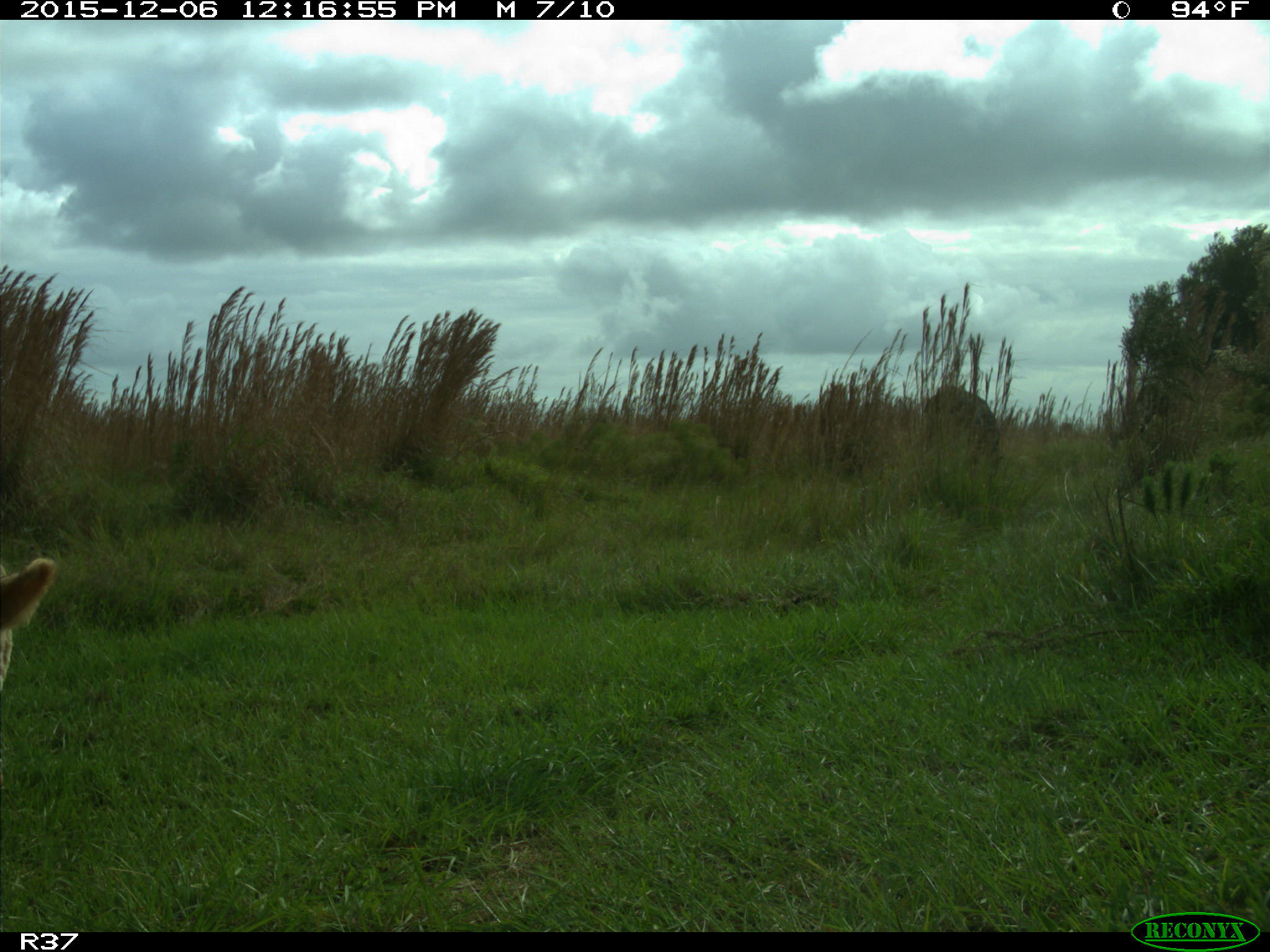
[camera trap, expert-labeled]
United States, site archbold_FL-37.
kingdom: Animalia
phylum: Chordata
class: Mammalia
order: Artiodactyla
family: Bovidae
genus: Bos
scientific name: Bos taurus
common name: domestic cow